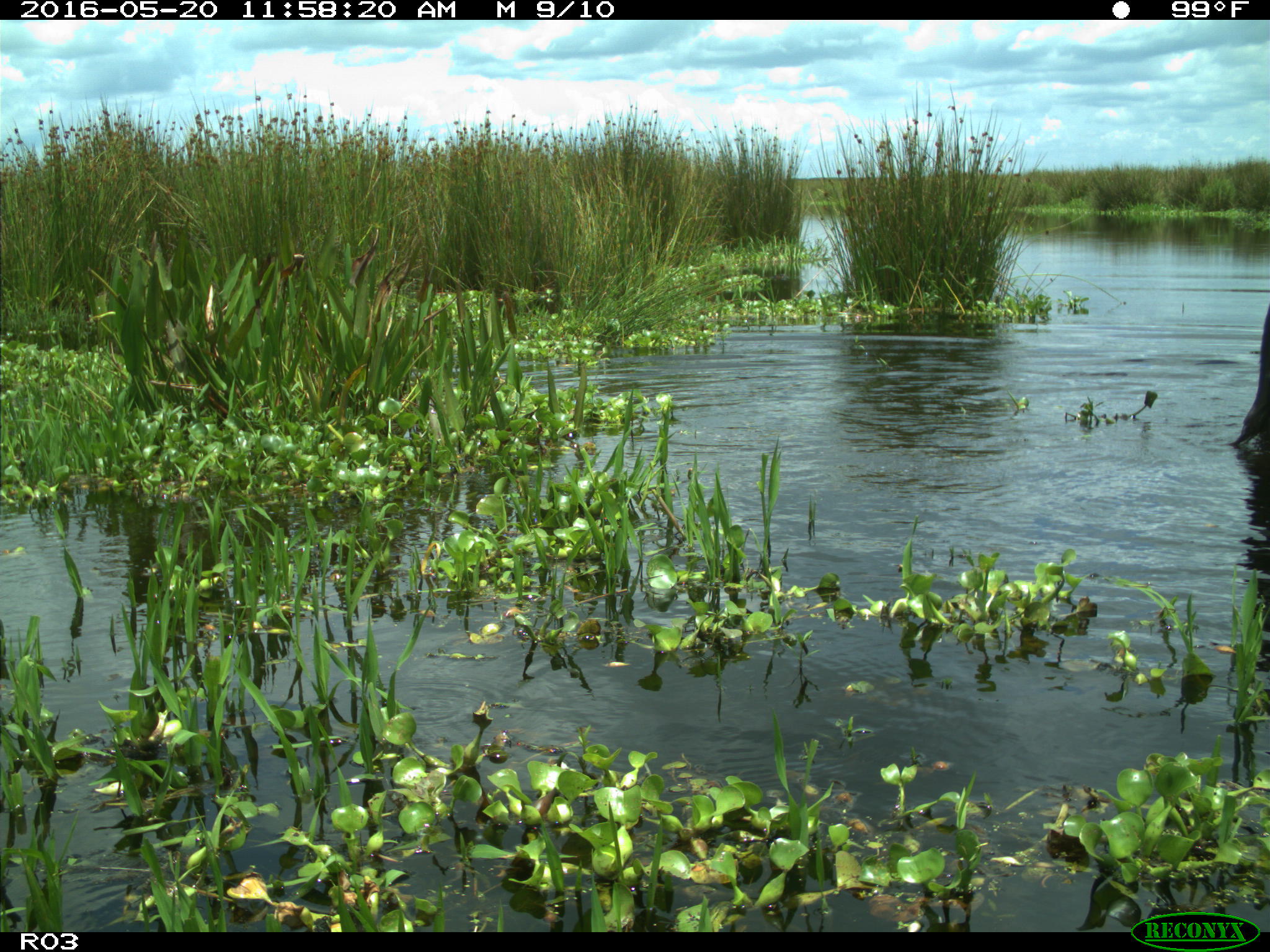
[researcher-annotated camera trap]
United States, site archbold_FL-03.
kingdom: Animalia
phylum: Chordata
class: Mammalia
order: Artiodactyla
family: Bovidae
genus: Bos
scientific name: Bos taurus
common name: domestic cow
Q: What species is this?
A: Bos taurus (domestic cow).